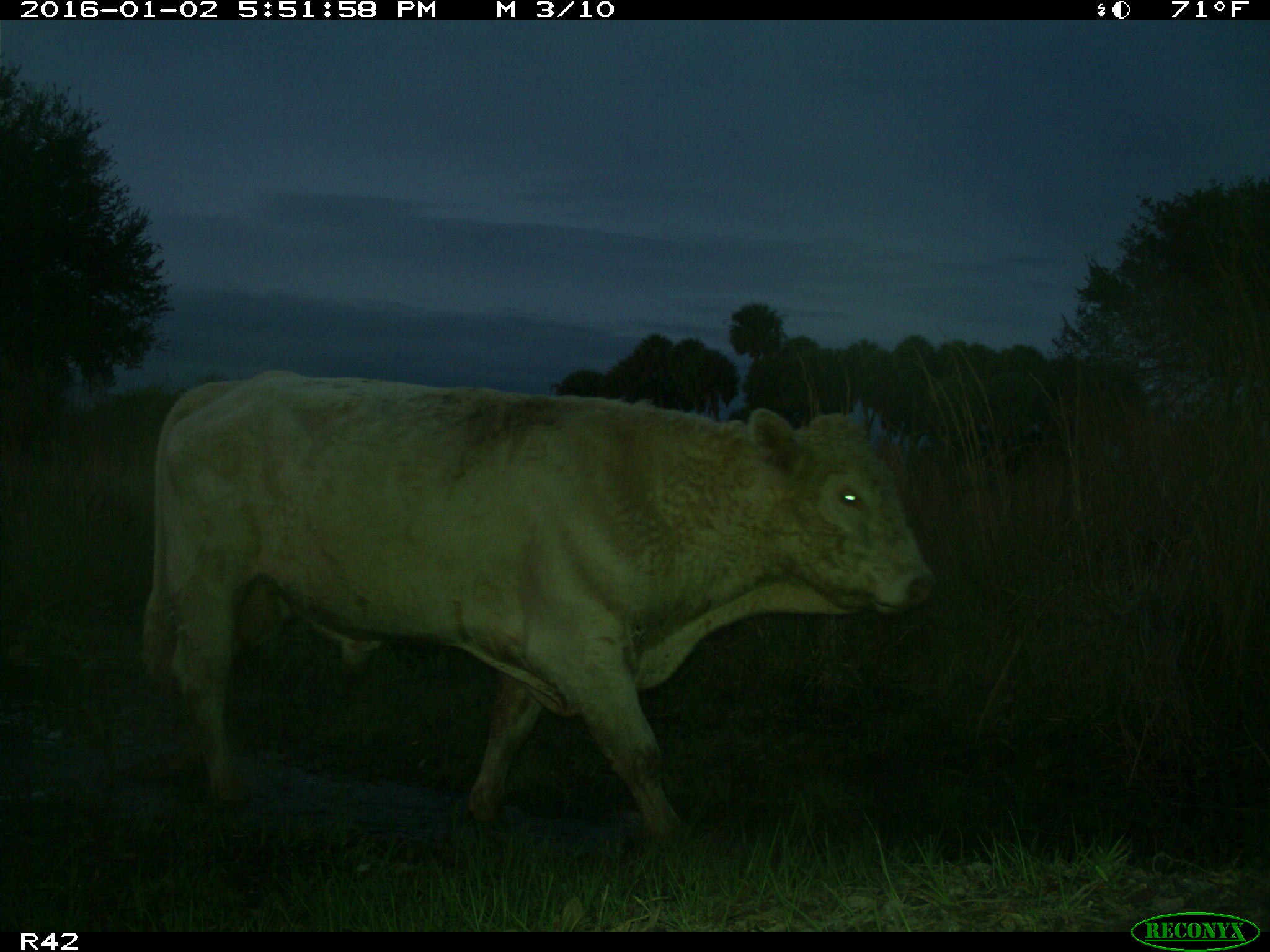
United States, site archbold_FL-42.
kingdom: Animalia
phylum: Chordata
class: Mammalia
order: Artiodactyla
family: Bovidae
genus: Bos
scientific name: Bos taurus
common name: domestic cow